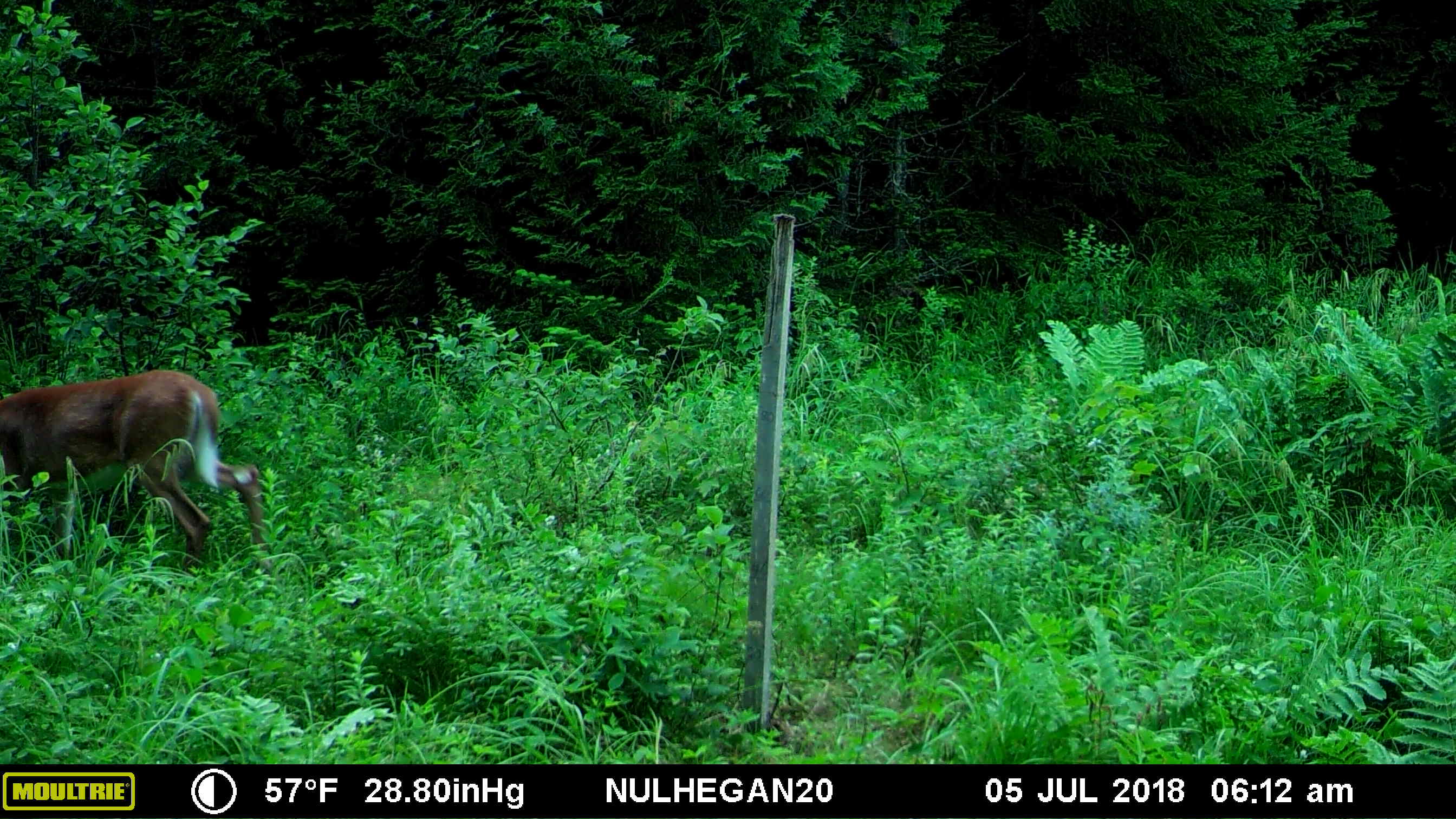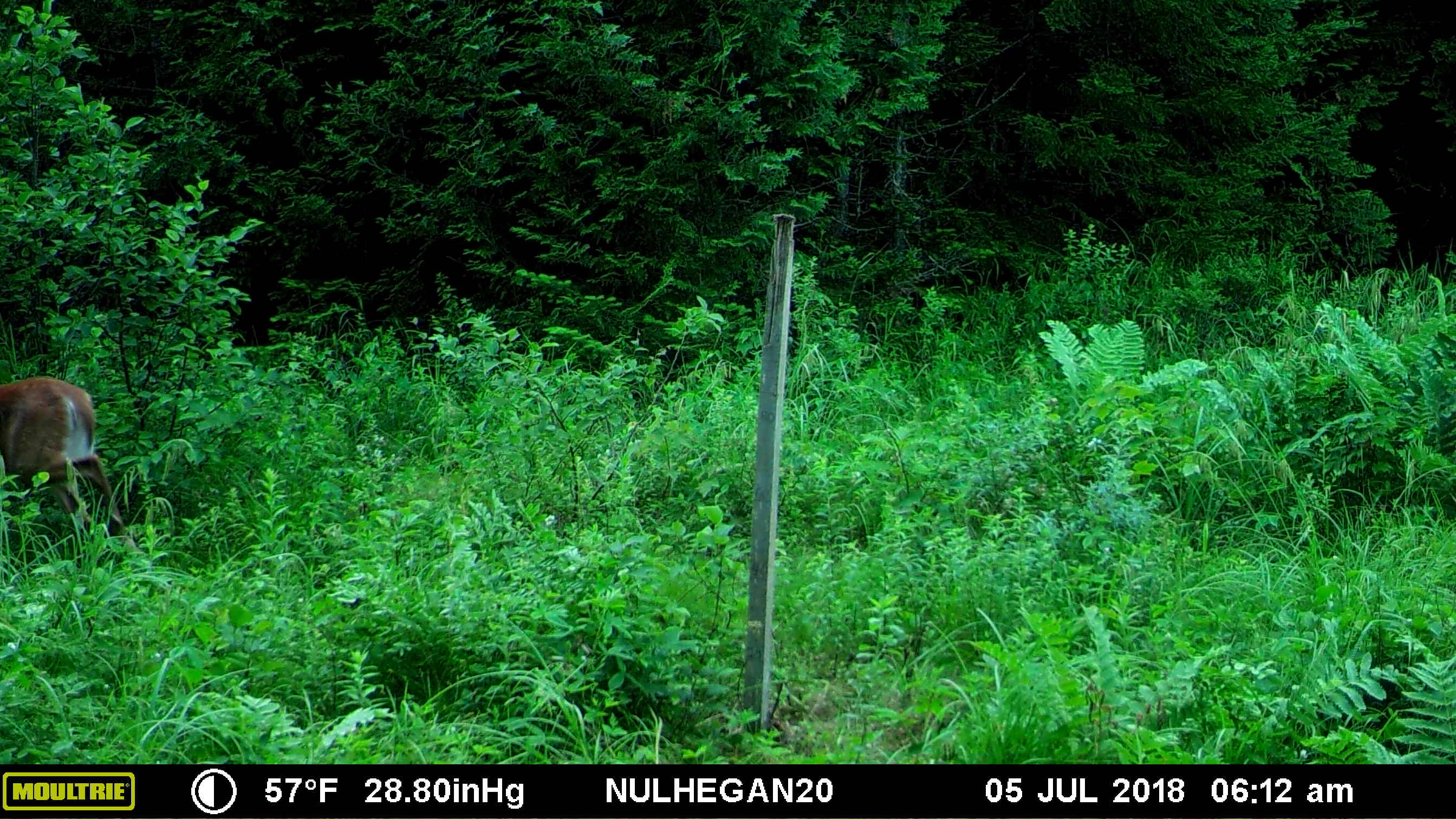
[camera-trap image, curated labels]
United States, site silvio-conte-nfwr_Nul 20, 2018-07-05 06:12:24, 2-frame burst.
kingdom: Animalia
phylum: Chordata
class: Mammalia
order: Artiodactyla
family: Cervidae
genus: Odocoileus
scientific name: Odocoileus virginianus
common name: white-tailed deer